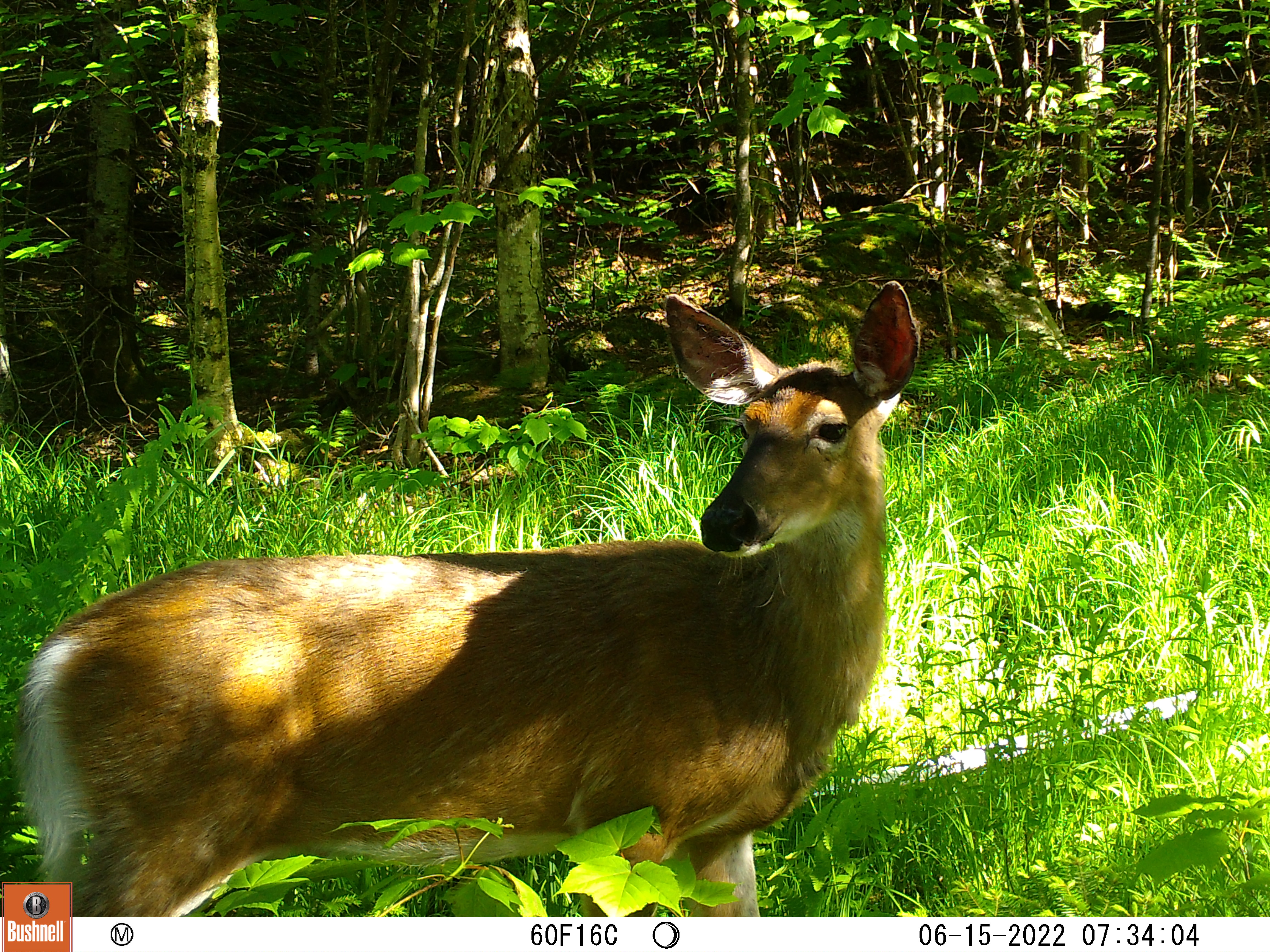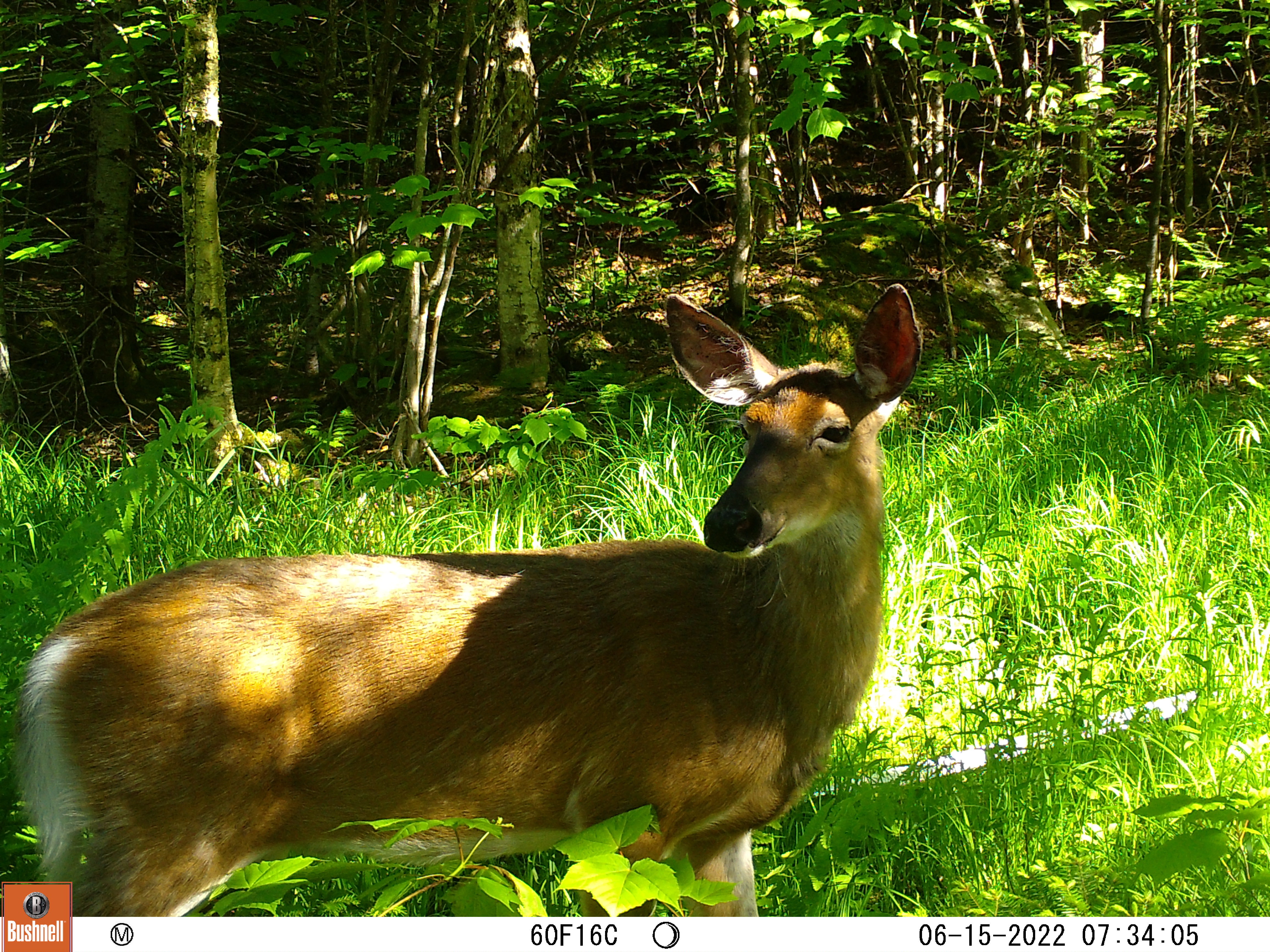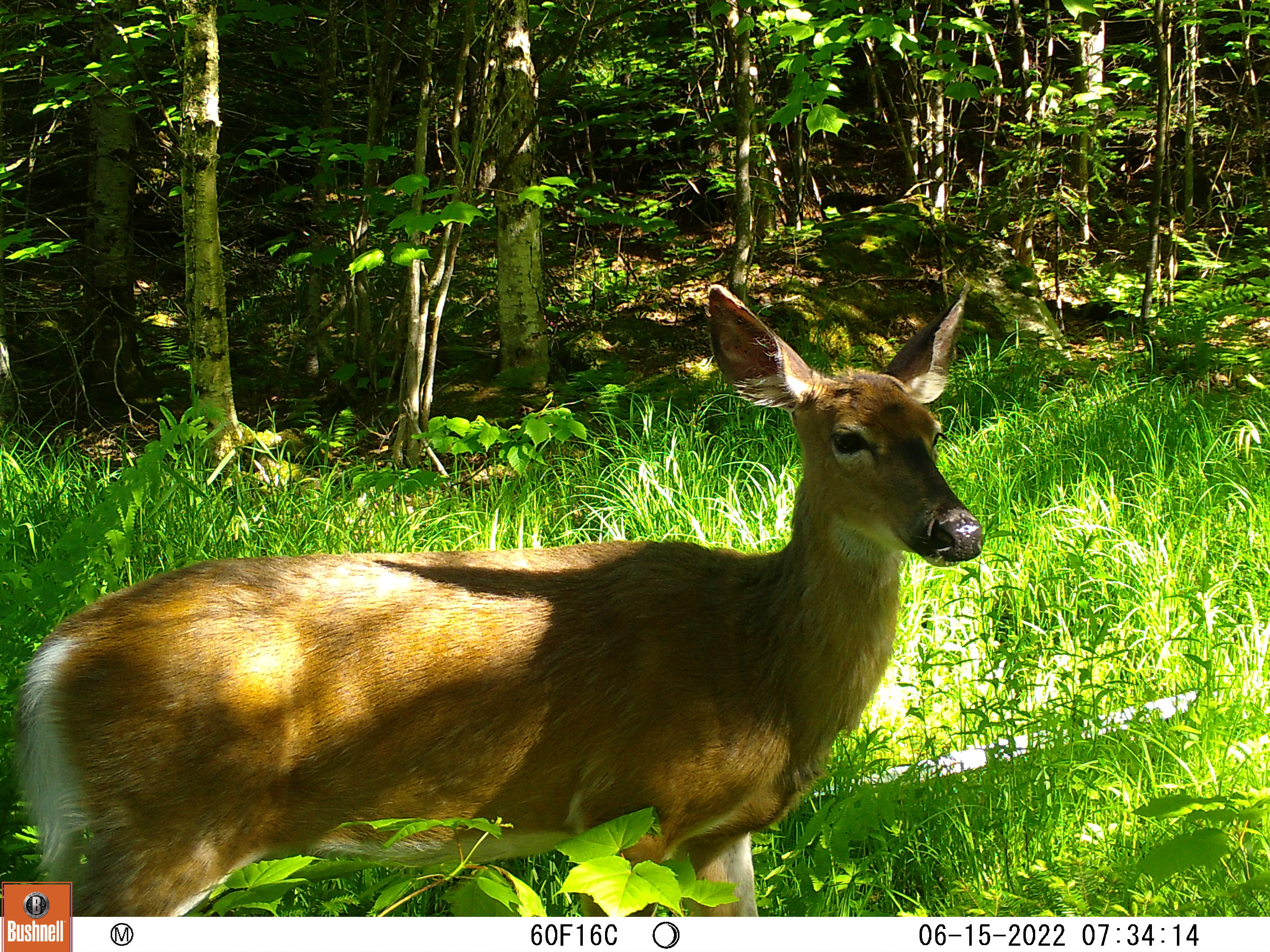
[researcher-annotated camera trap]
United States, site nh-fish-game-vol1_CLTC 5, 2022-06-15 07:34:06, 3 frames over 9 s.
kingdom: Animalia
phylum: Chordata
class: Mammalia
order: Artiodactyla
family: Cervidae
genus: Odocoileus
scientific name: Odocoileus virginianus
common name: white-tailed deer